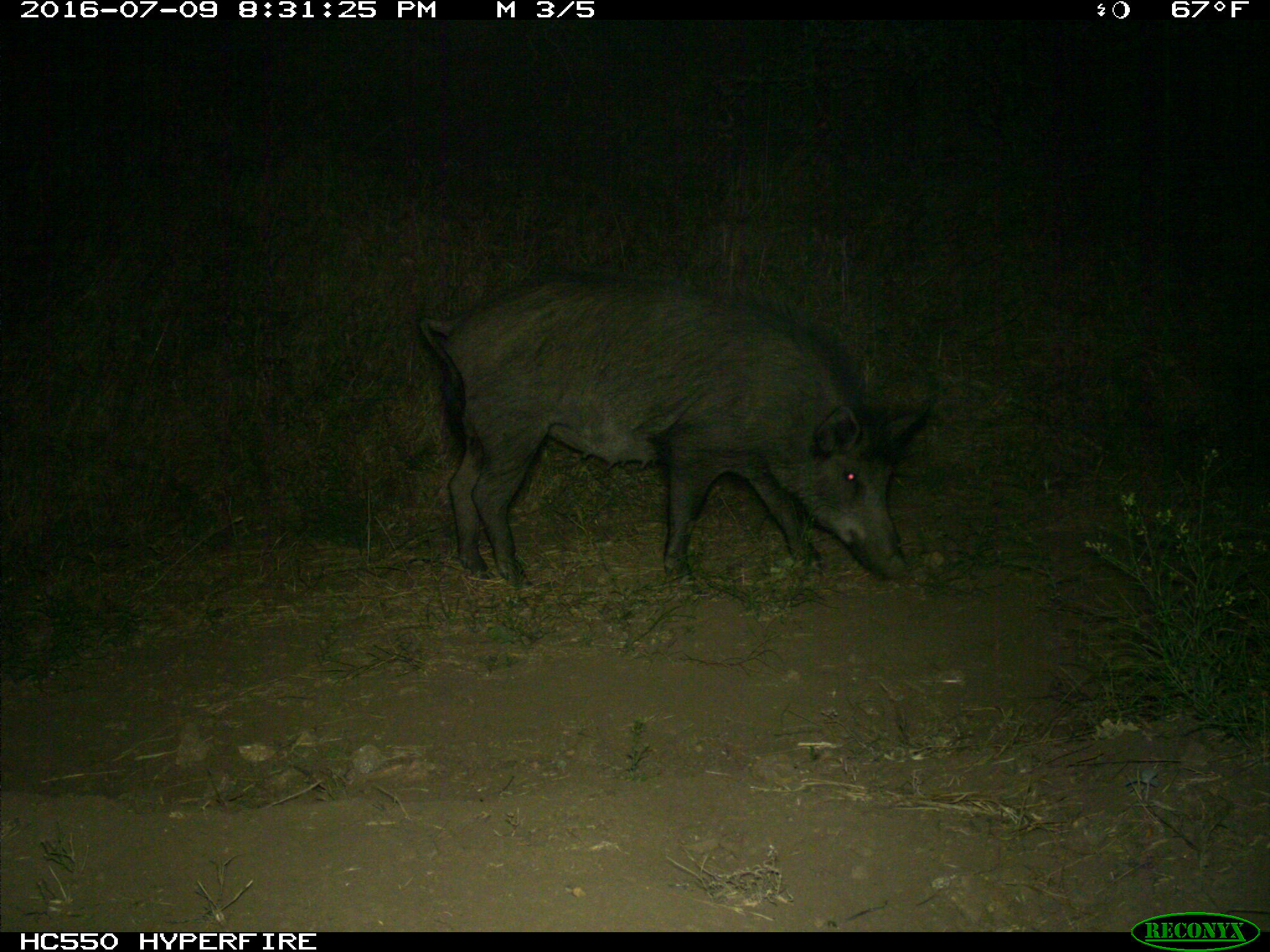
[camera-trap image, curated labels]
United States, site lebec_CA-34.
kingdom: Animalia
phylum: Chordata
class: Mammalia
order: Artiodactyla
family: Suidae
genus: Sus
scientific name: Sus scrofa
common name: wild boar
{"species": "Sus scrofa (wild boar)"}